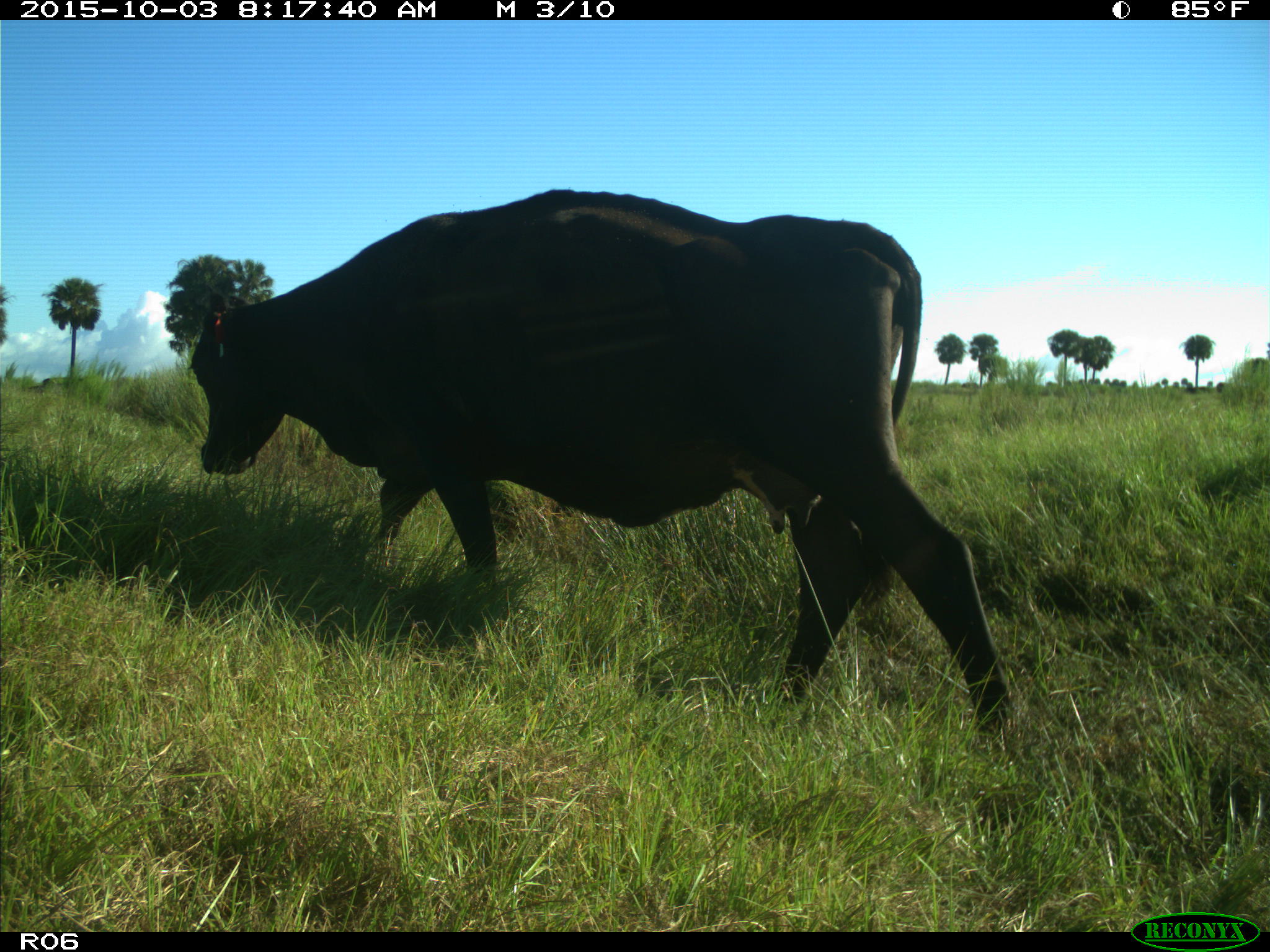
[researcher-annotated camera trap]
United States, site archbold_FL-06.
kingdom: Animalia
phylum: Chordata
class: Mammalia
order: Artiodactyla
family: Bovidae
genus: Bos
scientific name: Bos taurus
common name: domestic cow